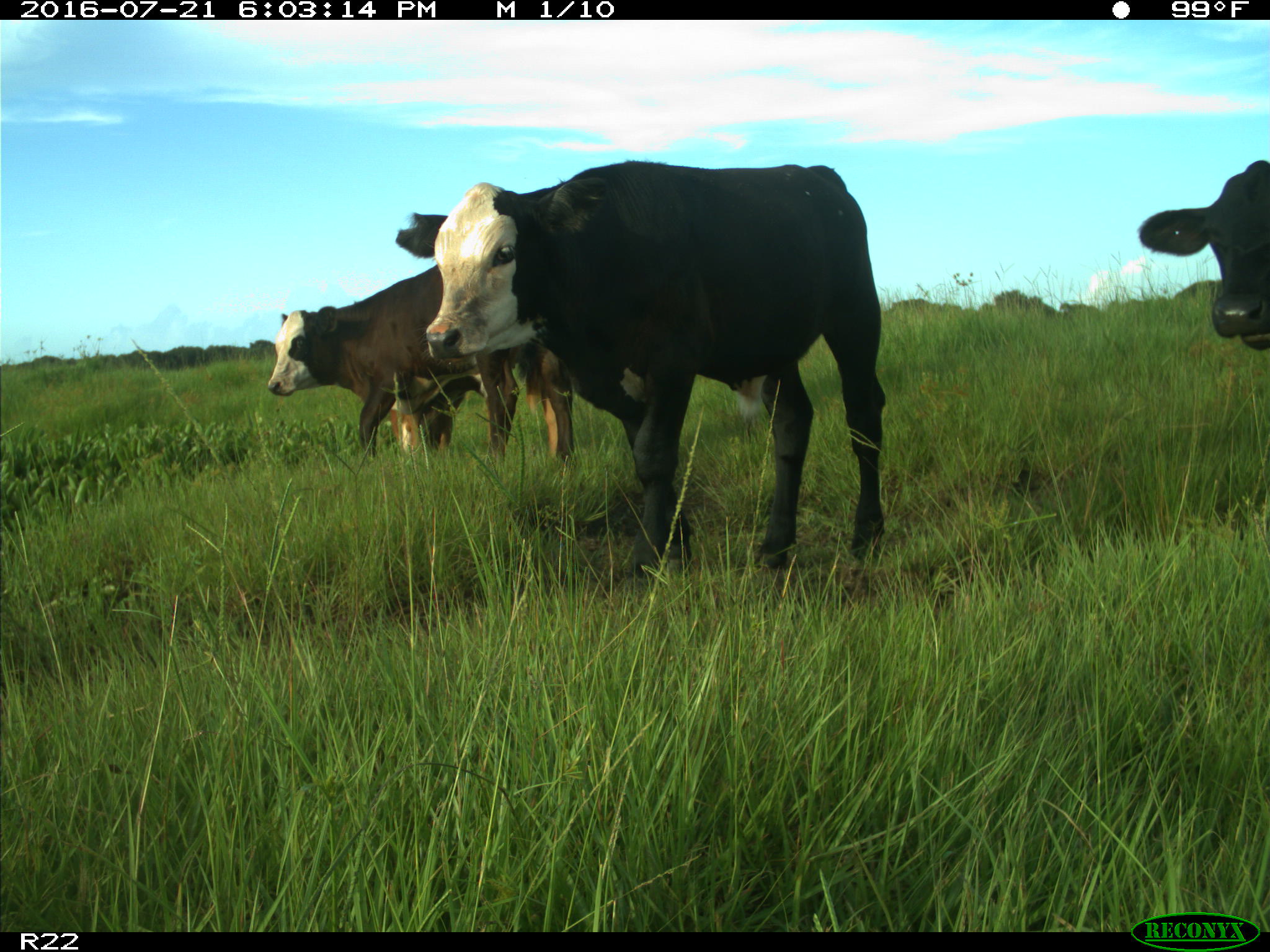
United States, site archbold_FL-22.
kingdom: Animalia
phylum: Chordata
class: Mammalia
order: Artiodactyla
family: Bovidae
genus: Bos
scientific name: Bos taurus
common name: domestic cow